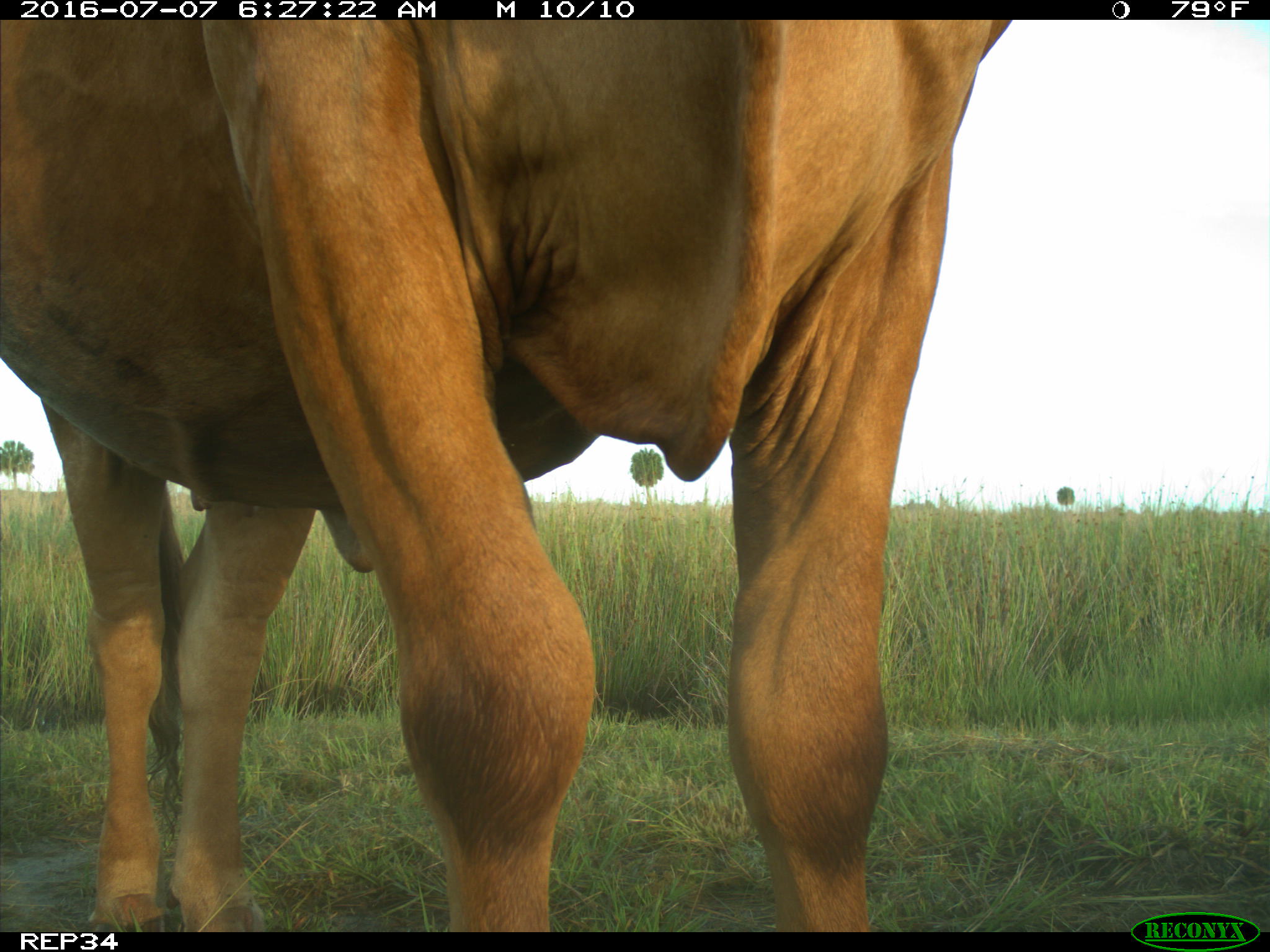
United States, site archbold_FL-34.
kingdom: Animalia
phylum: Chordata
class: Mammalia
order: Artiodactyla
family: Bovidae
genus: Bos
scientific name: Bos taurus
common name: domestic cow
Bos taurus (domestic cow).